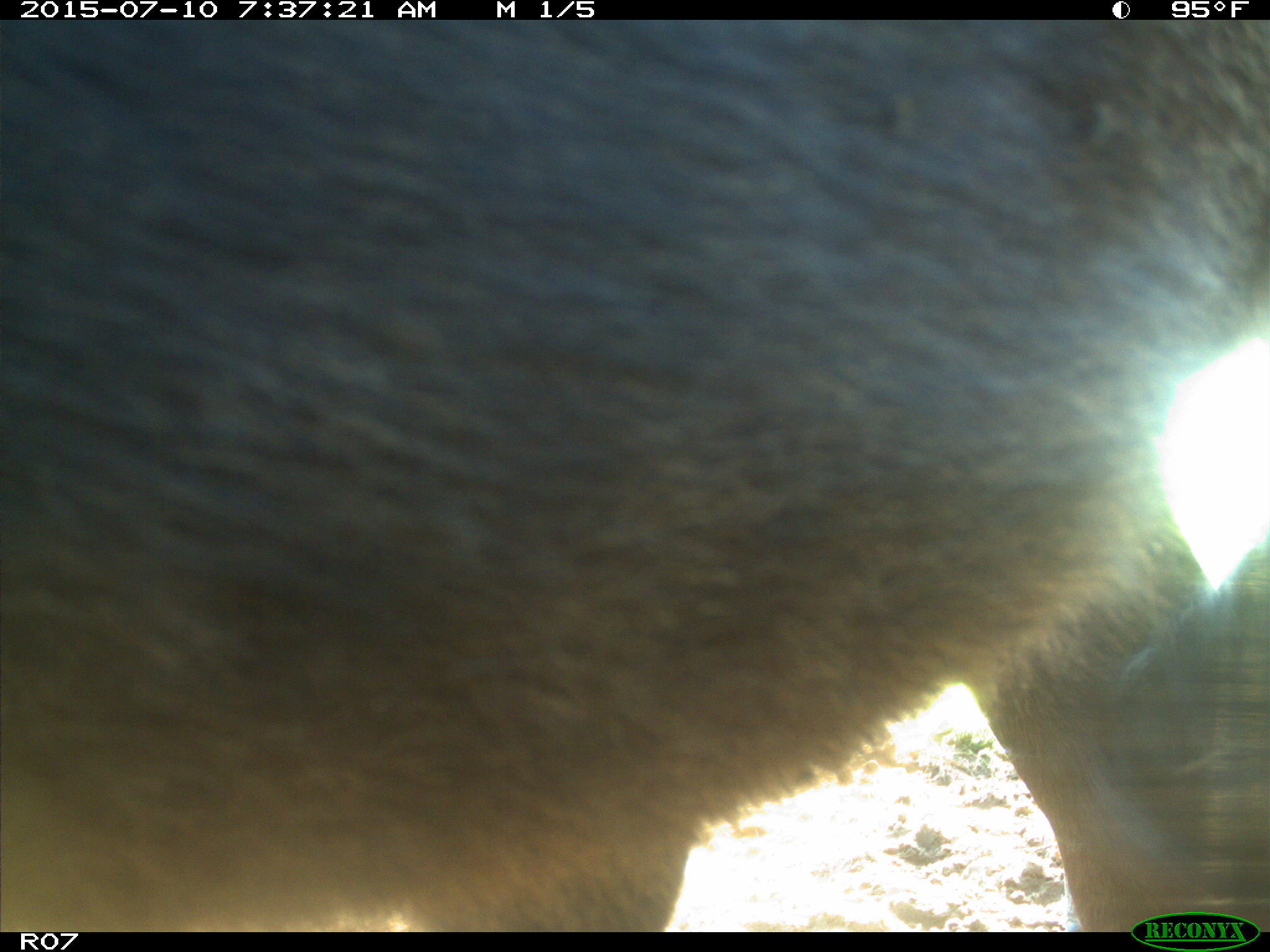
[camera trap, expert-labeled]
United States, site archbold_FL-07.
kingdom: Animalia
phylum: Chordata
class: Mammalia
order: Artiodactyla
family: Bovidae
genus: Bos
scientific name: Bos taurus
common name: domestic cow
Bos taurus (domestic cow).